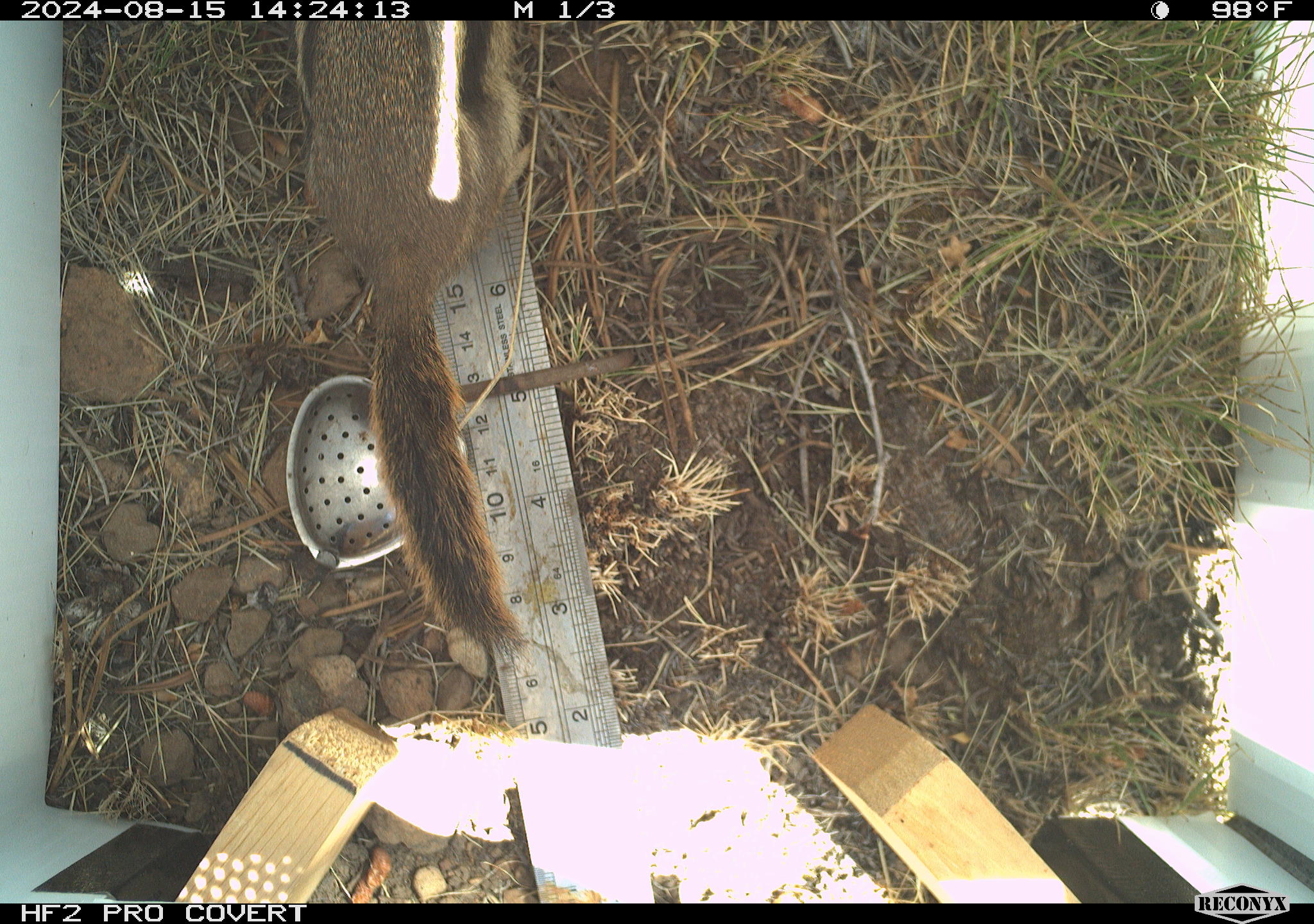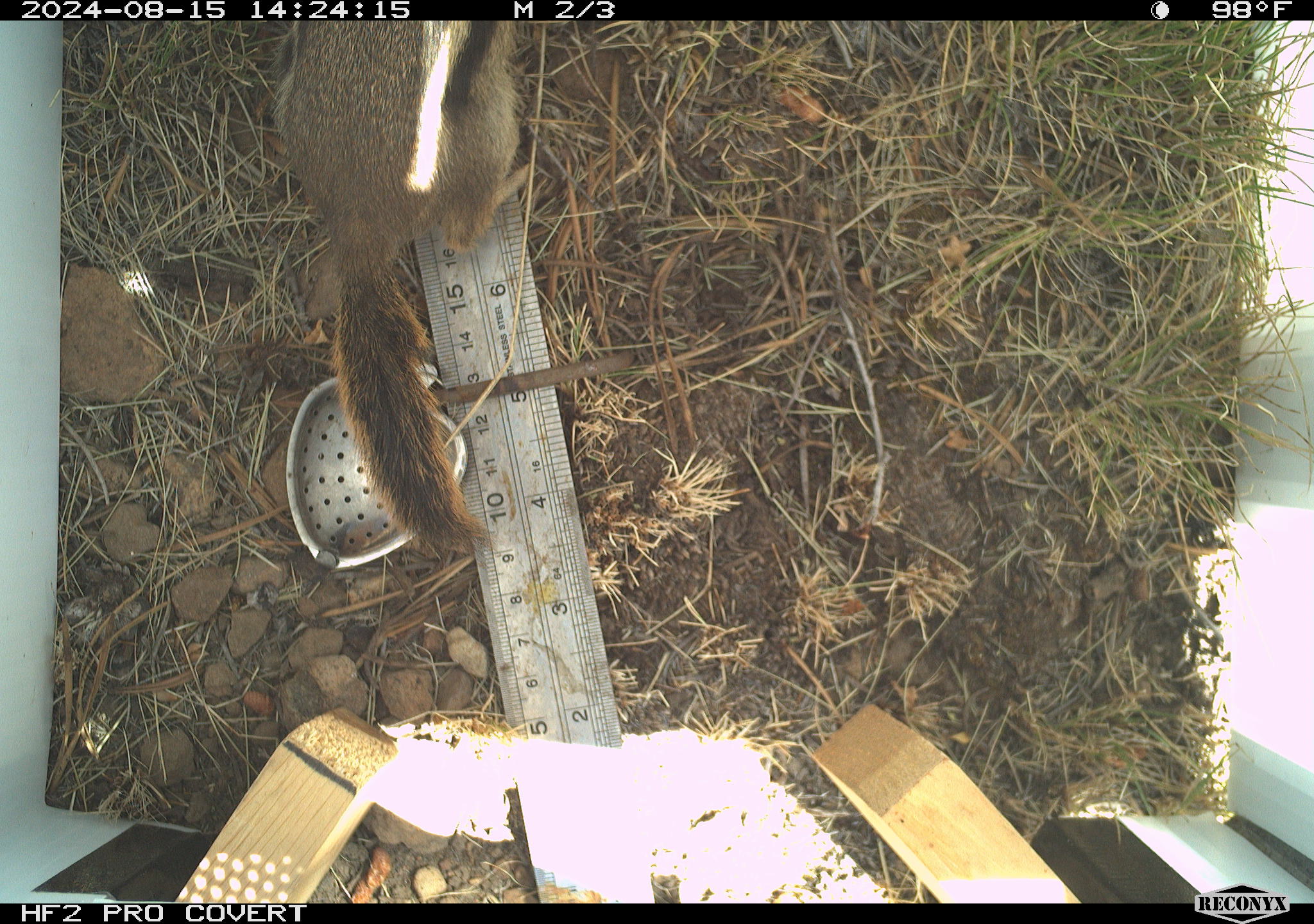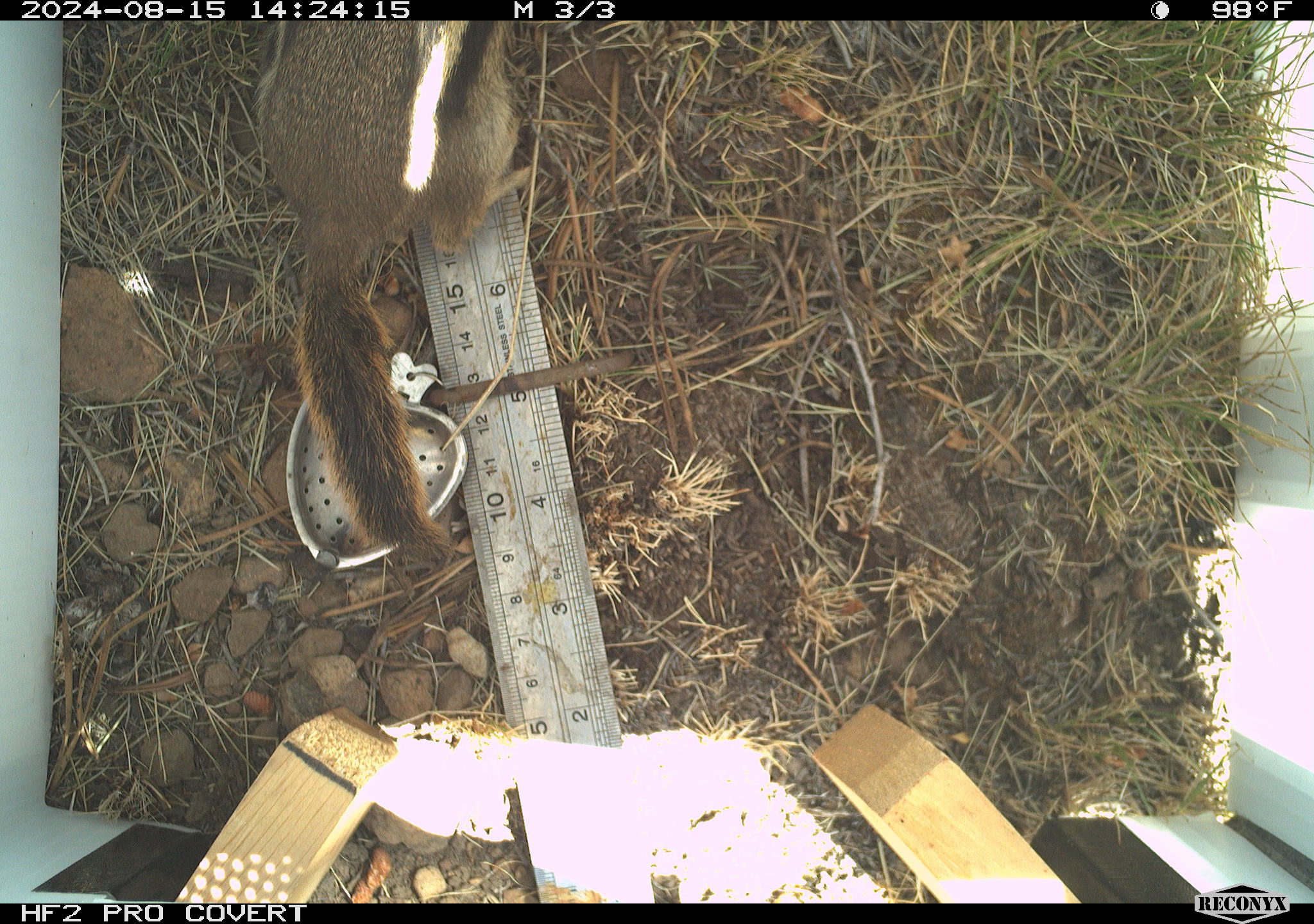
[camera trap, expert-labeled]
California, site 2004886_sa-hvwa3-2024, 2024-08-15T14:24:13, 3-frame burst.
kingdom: Animalia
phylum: Chordata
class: Mammalia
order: Rodentia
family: Sciuridae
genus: Callospermophilus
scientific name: Callospermophilus lateralis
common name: golden mantled ground squirrel